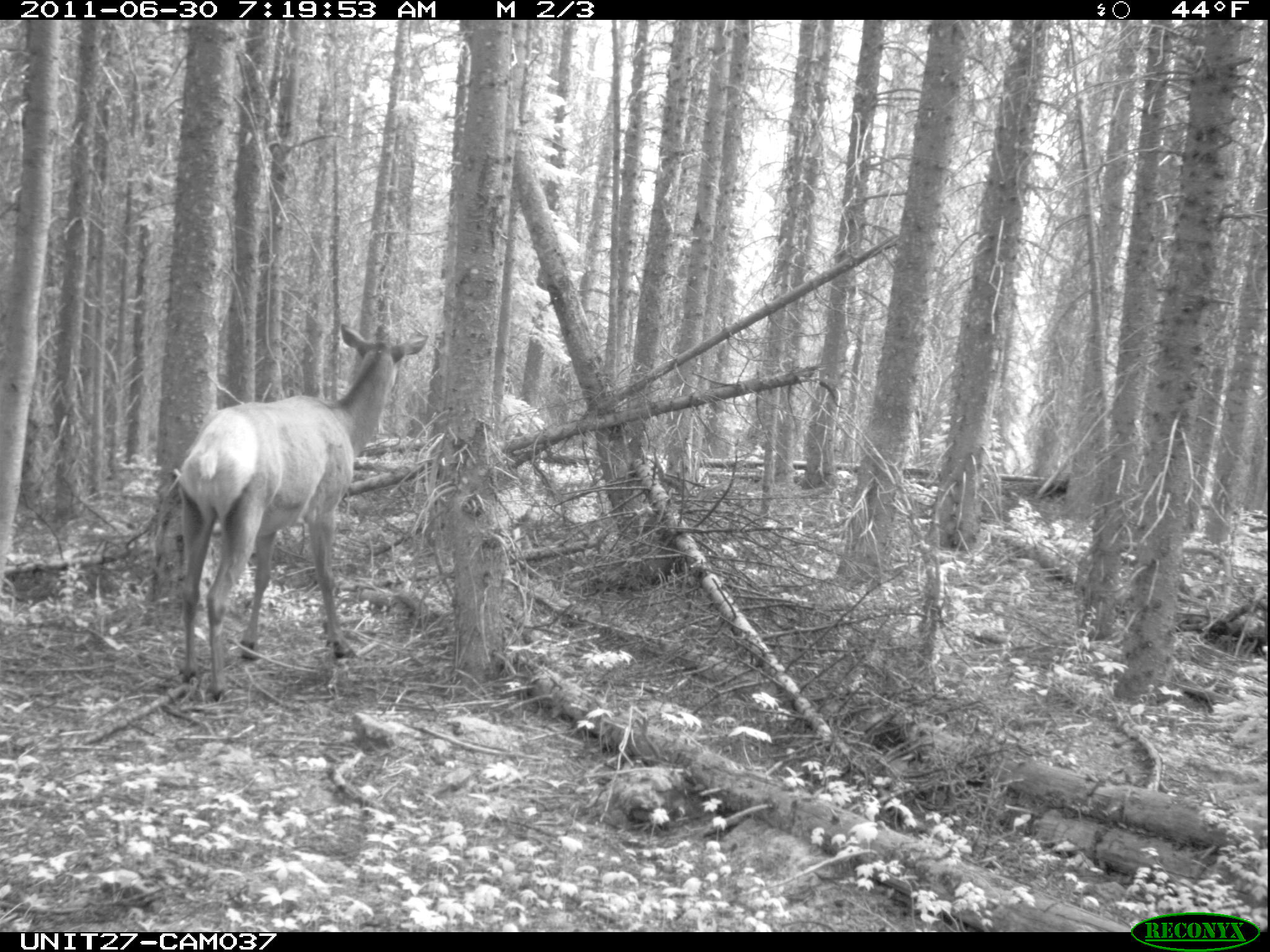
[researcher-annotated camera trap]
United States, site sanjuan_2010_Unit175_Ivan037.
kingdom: Animalia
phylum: Chordata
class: Mammalia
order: Artiodactyla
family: Cervidae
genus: Cervus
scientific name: Cervus elaphus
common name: red deer